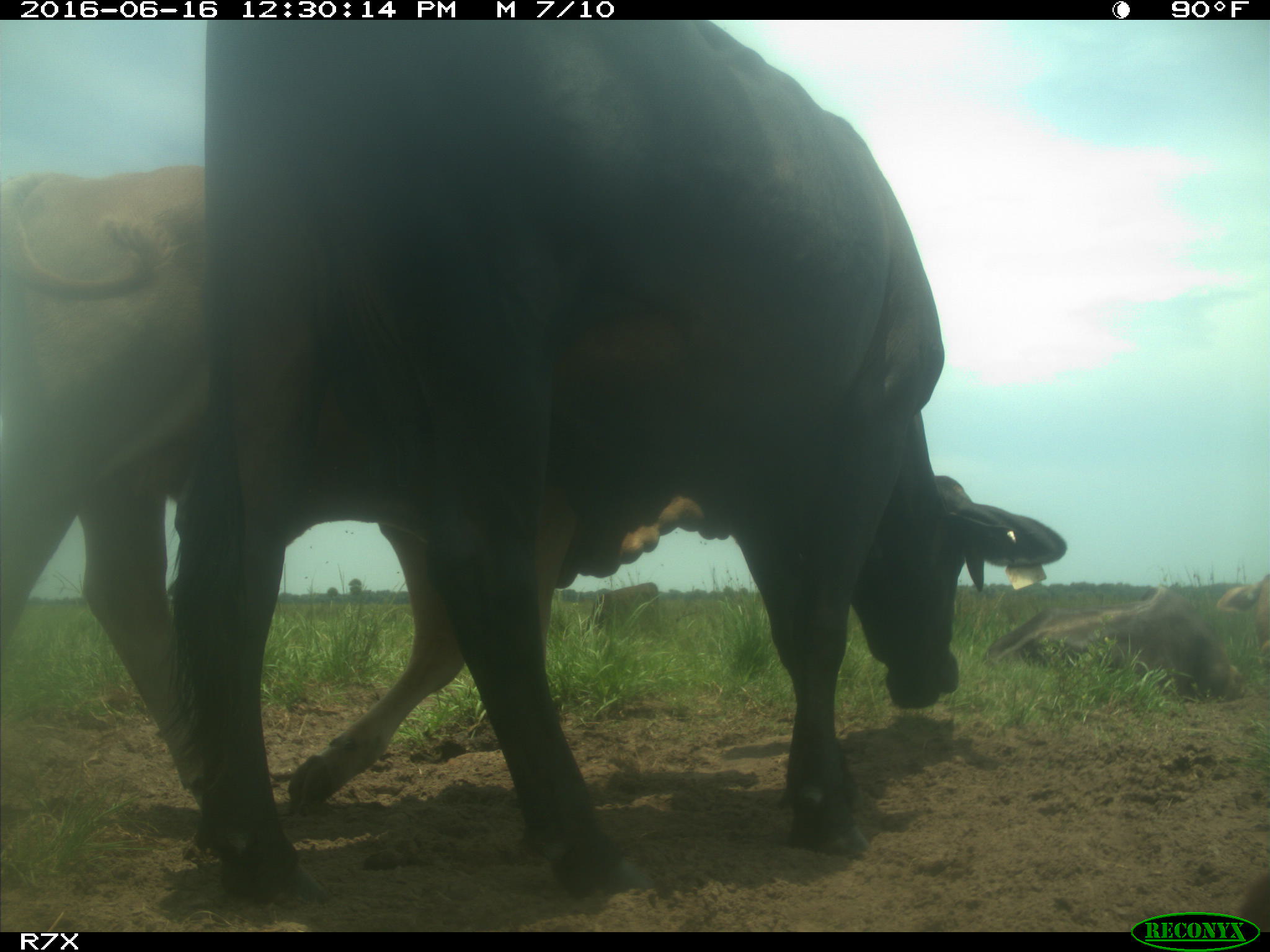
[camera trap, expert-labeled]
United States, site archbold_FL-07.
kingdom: Animalia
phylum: Chordata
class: Mammalia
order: Artiodactyla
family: Bovidae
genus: Bos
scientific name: Bos taurus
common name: domestic cow